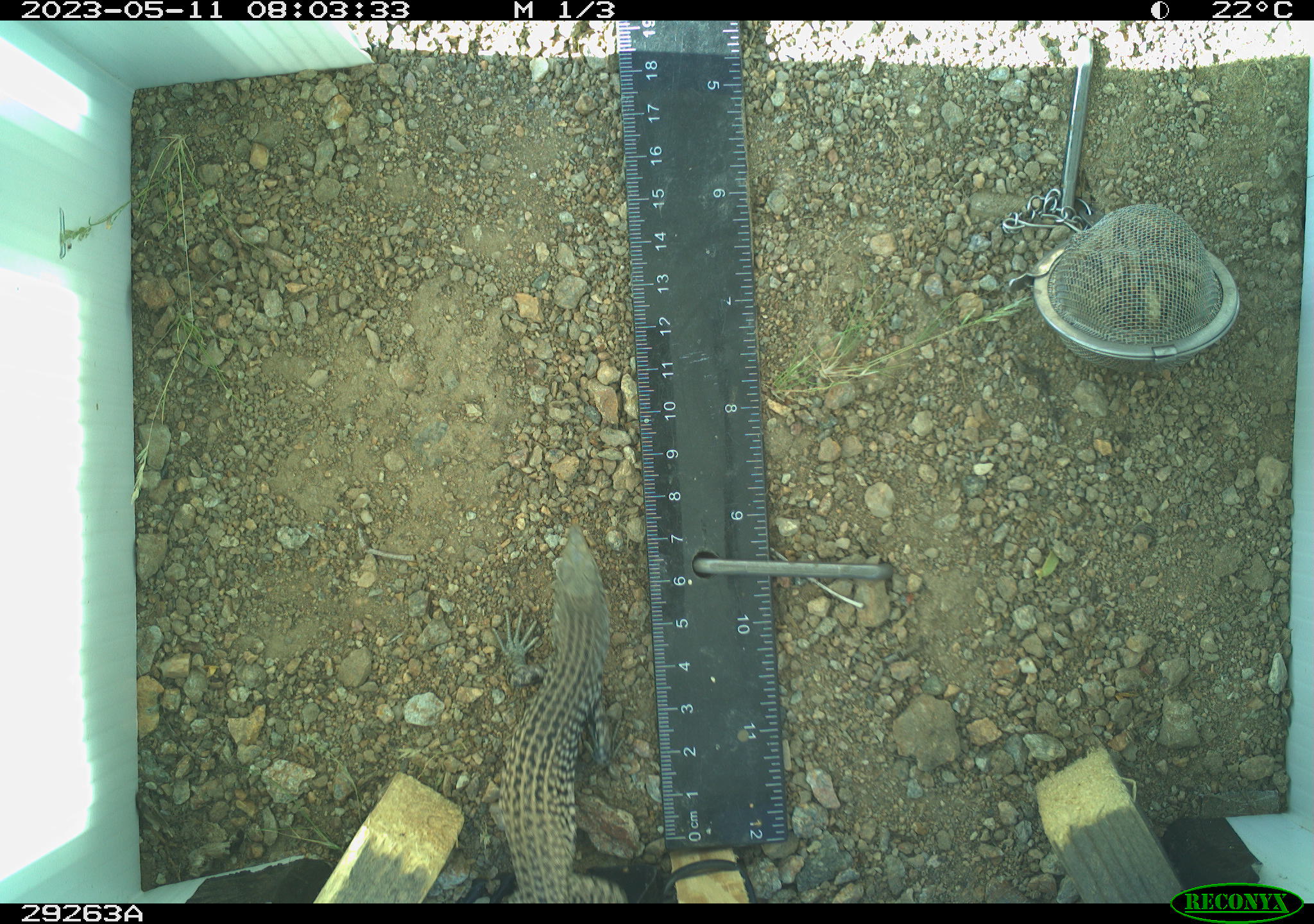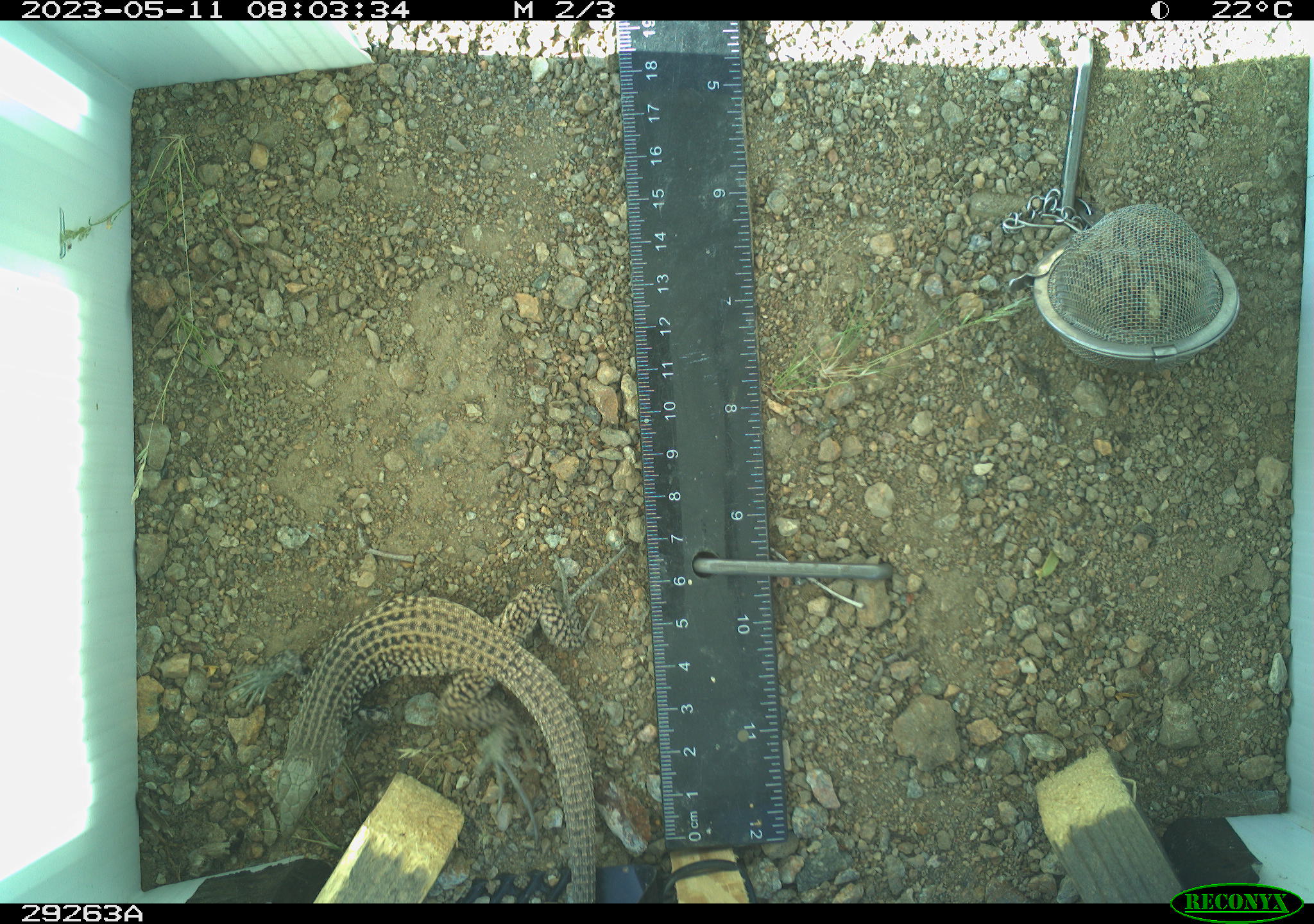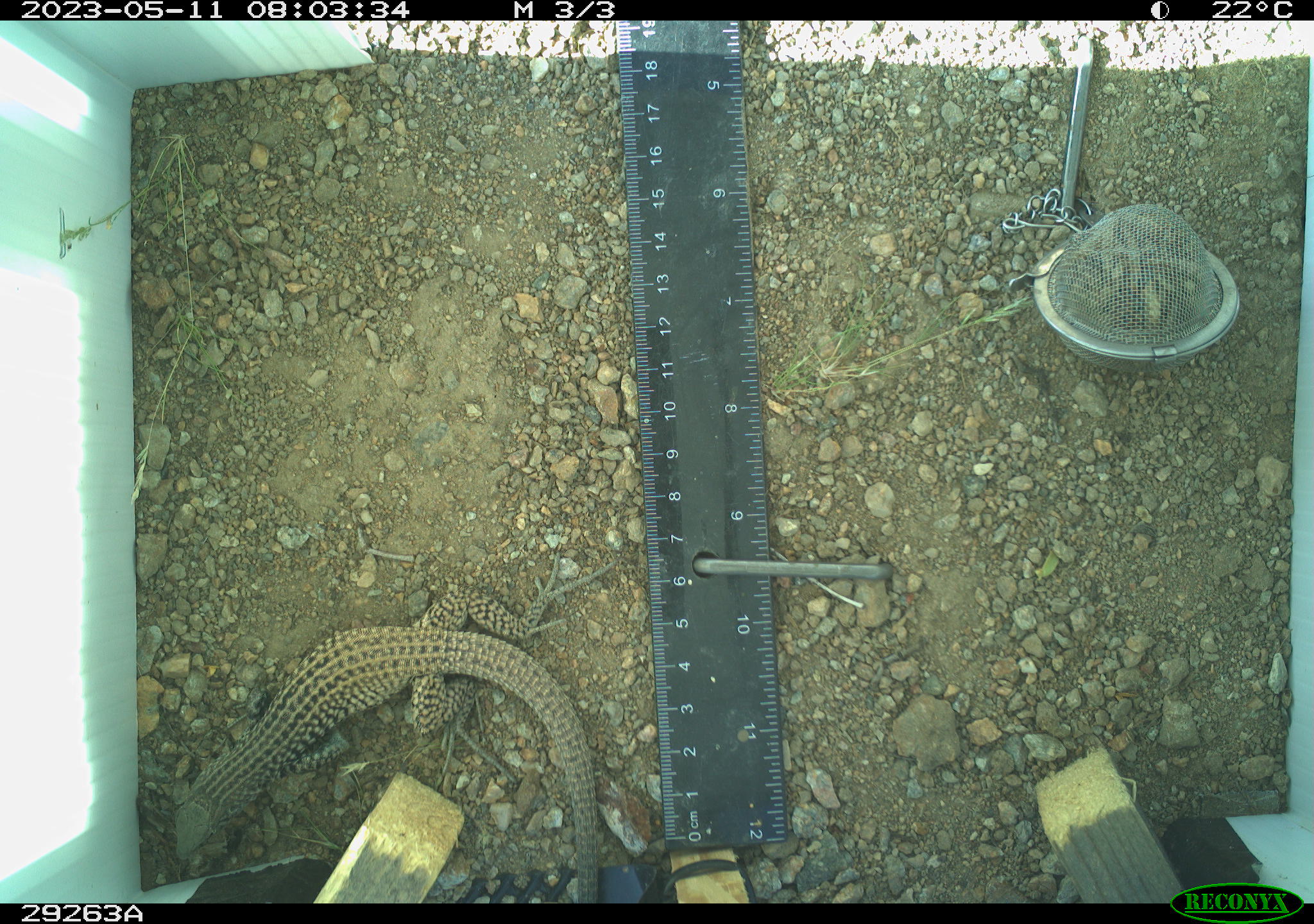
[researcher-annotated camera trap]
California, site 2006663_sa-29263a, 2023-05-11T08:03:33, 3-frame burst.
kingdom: Animalia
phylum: Chordata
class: Reptilia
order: Squamata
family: Teiidae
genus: Aspidoscelis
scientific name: Aspidoscelis tigris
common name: western whiptail